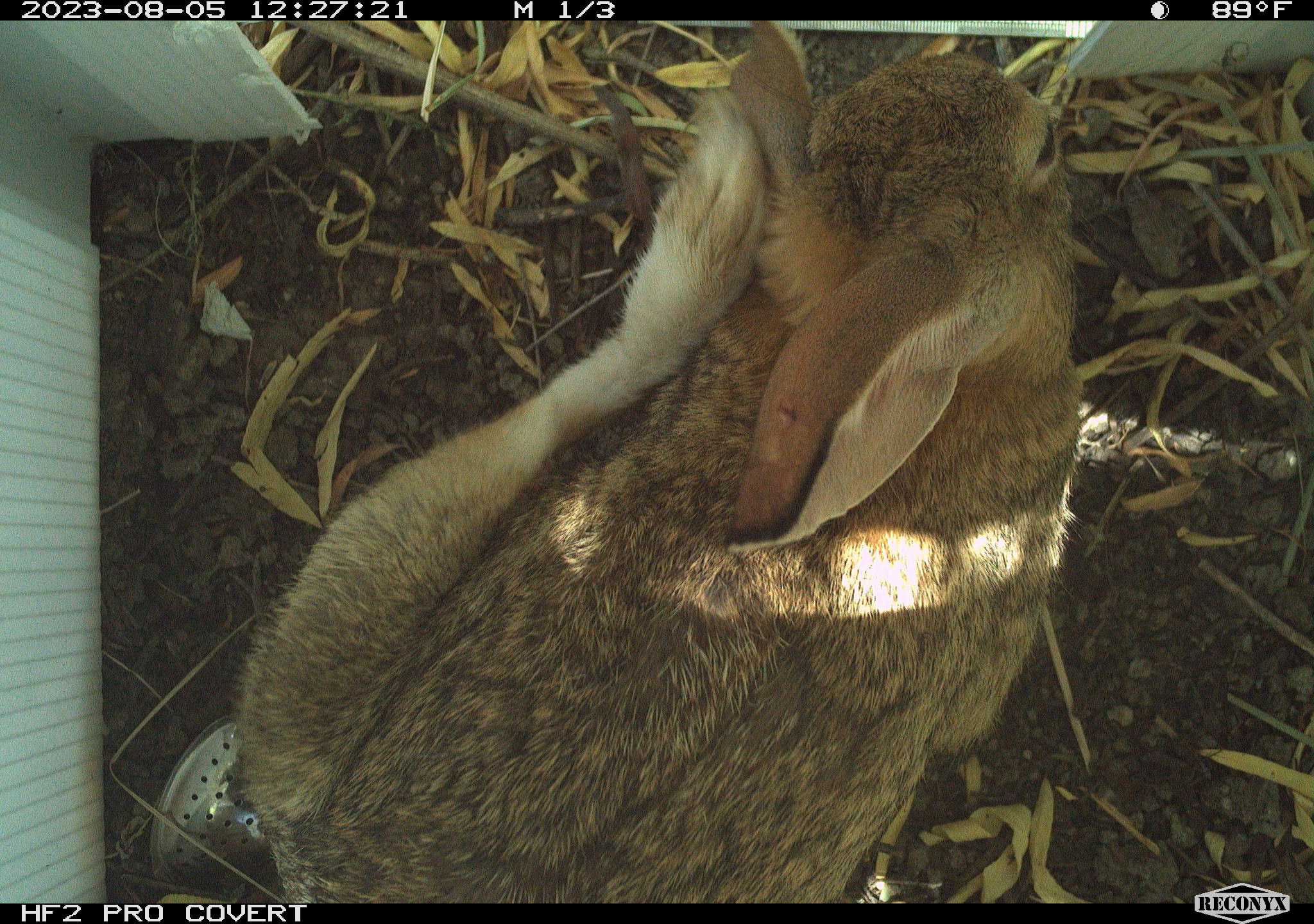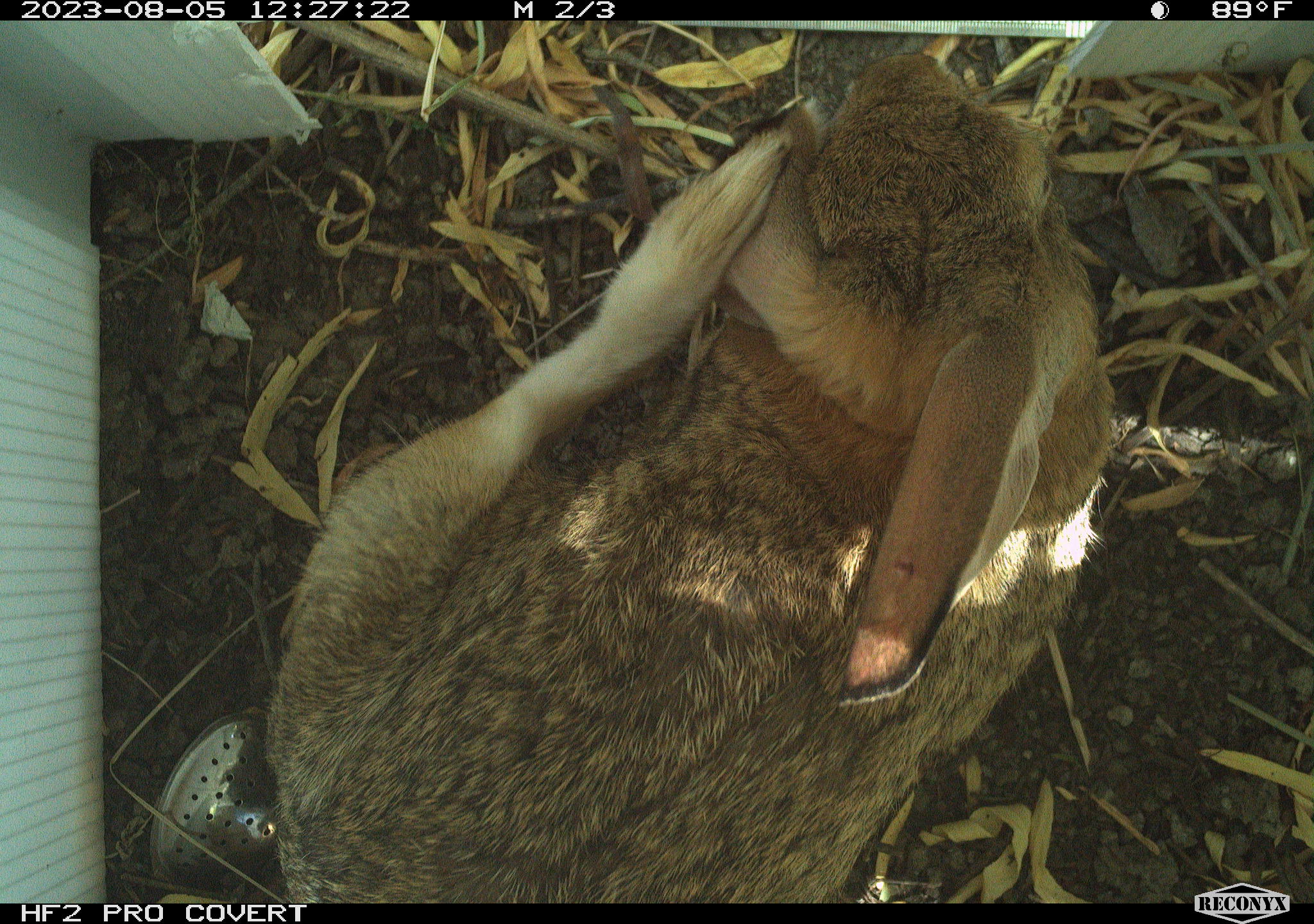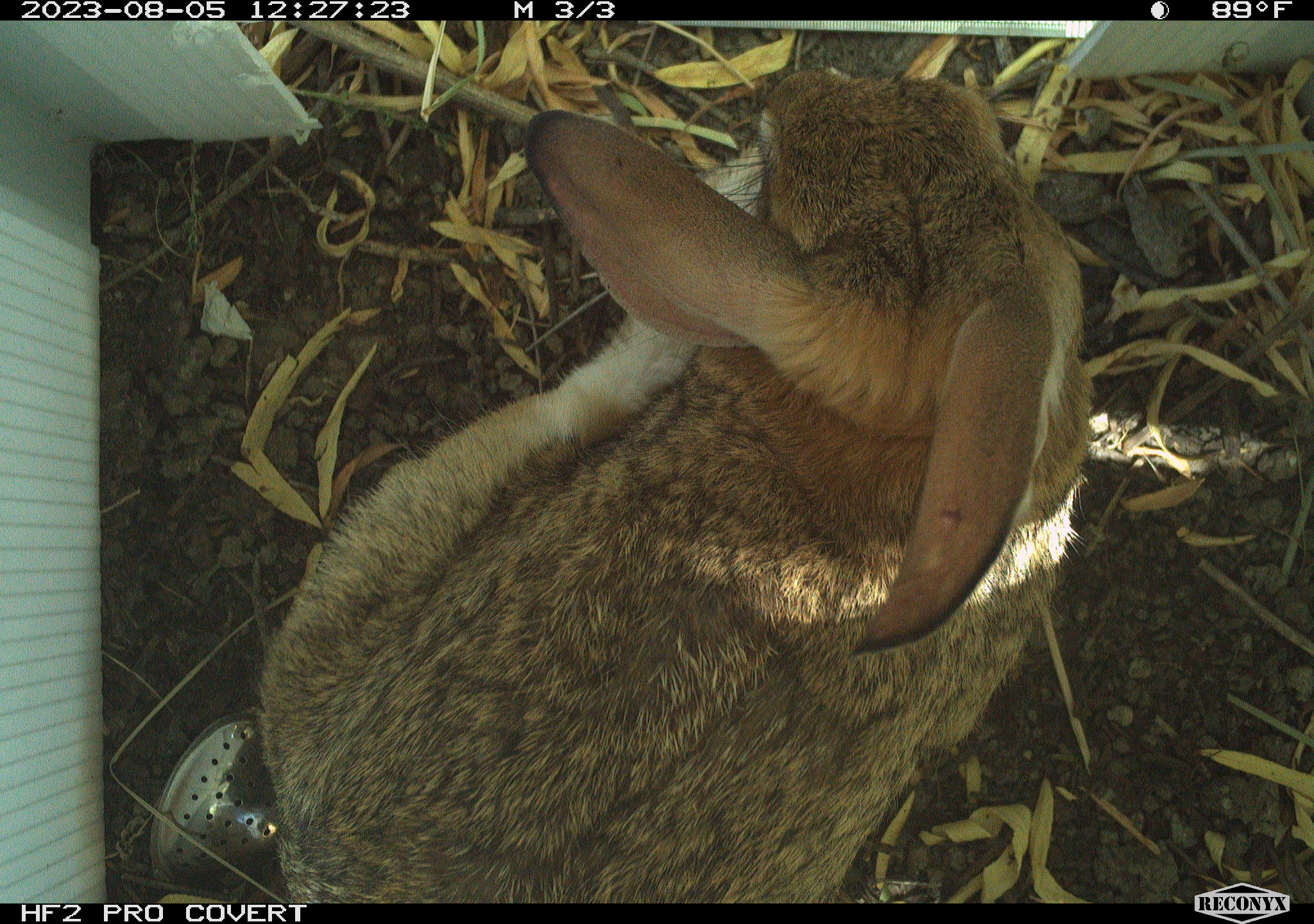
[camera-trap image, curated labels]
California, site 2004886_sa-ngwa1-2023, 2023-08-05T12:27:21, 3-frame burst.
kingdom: Animalia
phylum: Chordata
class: Mammalia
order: Lagomorpha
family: Leporidae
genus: Sylvilagus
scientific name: Sylvilagus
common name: cottontail rabbits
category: sylvilagus species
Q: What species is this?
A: Sylvilagus species (cottontail rabbits) (Sylvilagus).